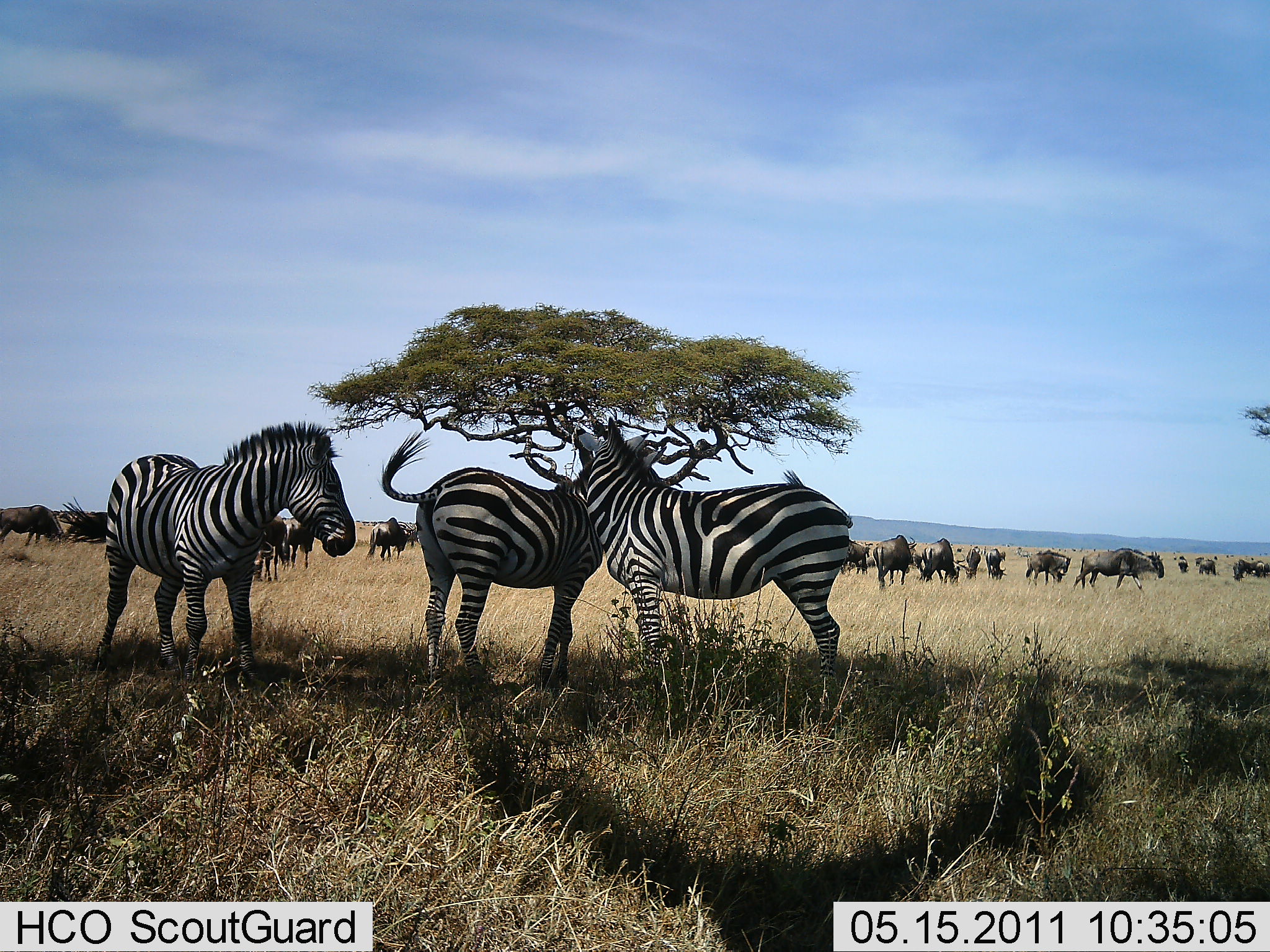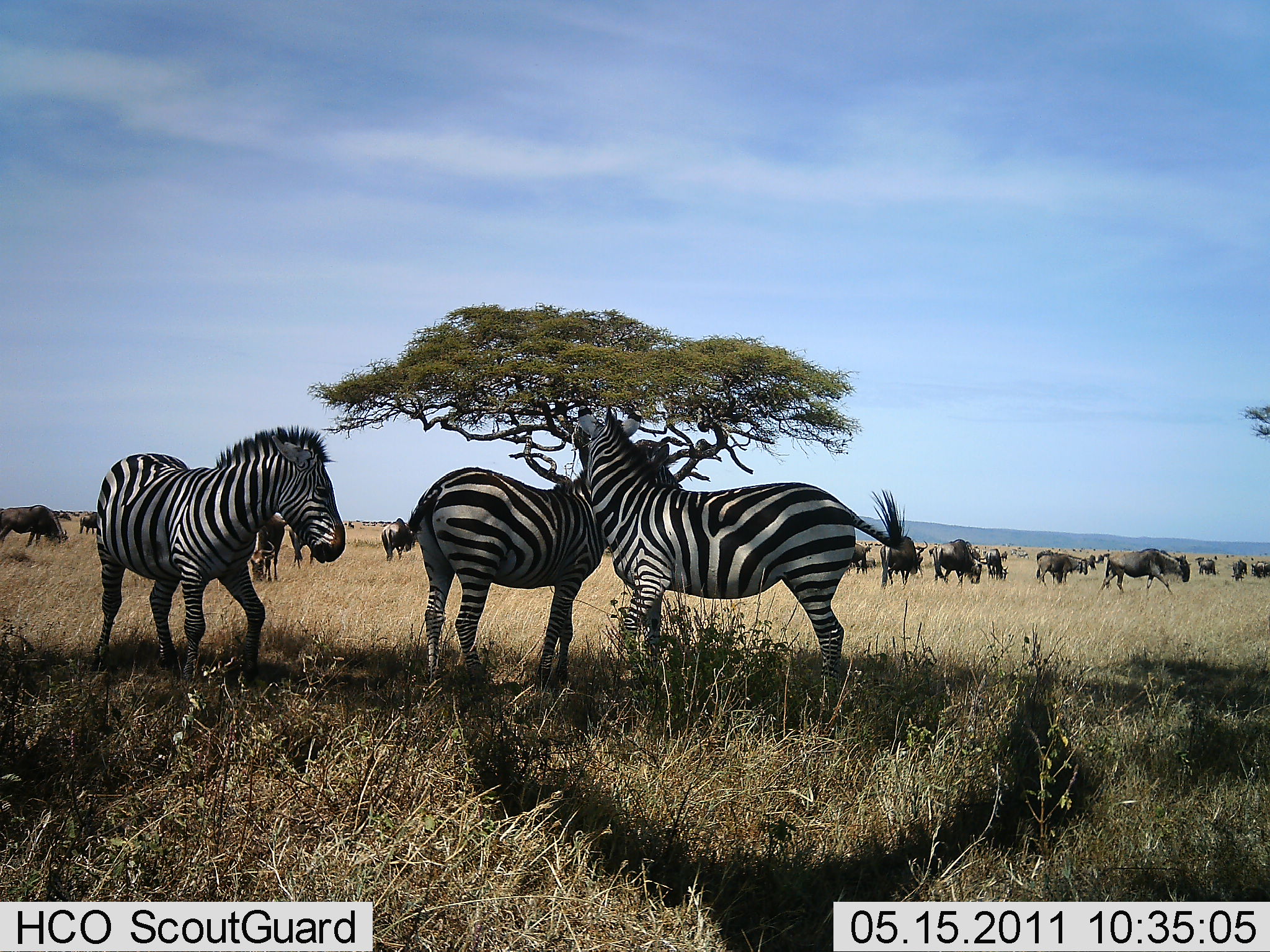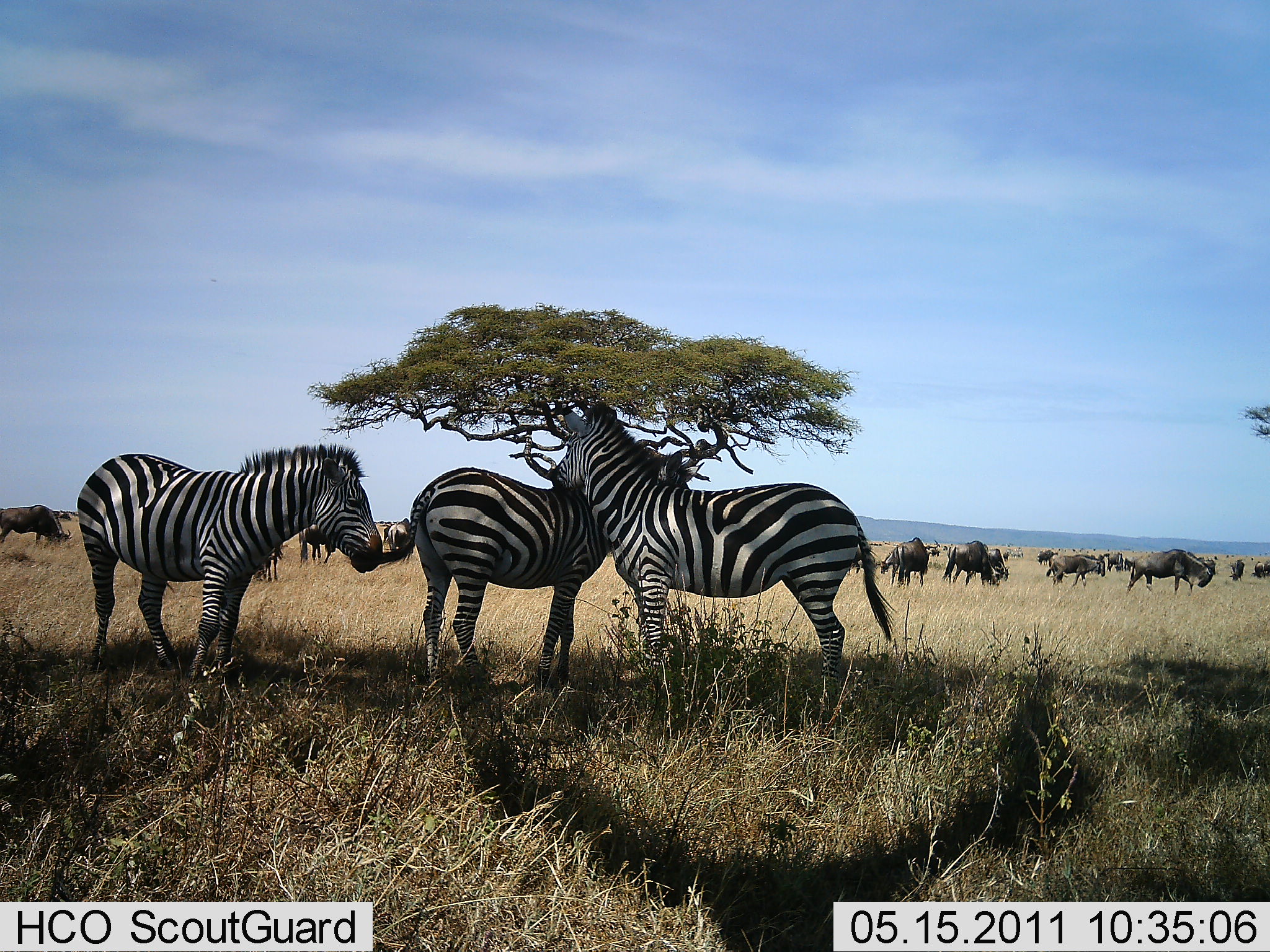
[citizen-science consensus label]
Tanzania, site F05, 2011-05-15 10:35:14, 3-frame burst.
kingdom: Animalia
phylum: Chordata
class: Mammalia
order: Artiodactyla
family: Bovidae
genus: Connochaetes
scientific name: Connochaetes taurinus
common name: blue wildebeest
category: wildebeest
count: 11-50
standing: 33%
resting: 0%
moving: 50%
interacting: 17%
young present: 0%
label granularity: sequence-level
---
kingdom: Animalia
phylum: Chordata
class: Mammalia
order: Perissodactyla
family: Equidae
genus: Equus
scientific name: Equus quagga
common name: plains zebra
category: zebra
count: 3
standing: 73%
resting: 0%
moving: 7%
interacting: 47%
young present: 0%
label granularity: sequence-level